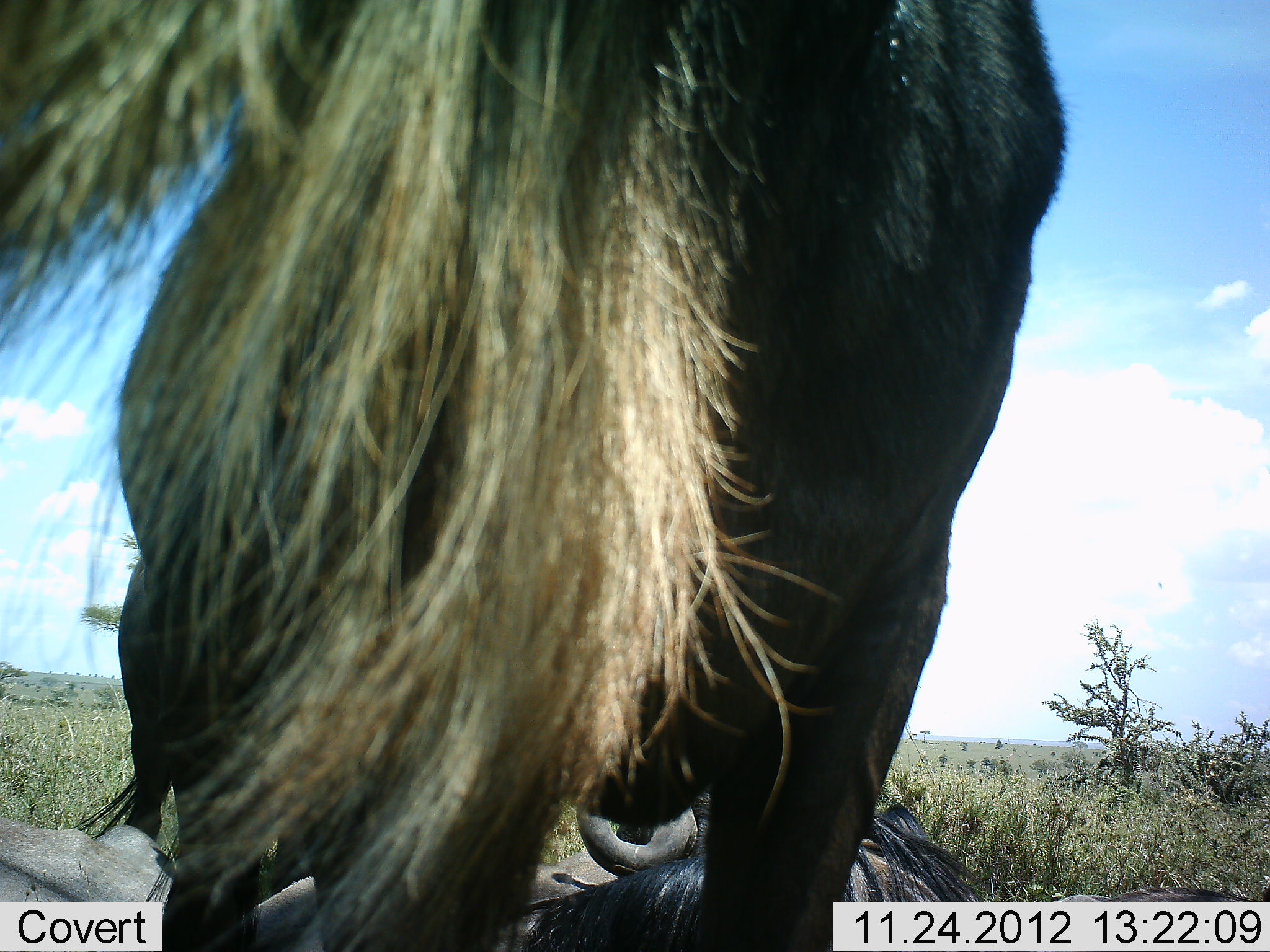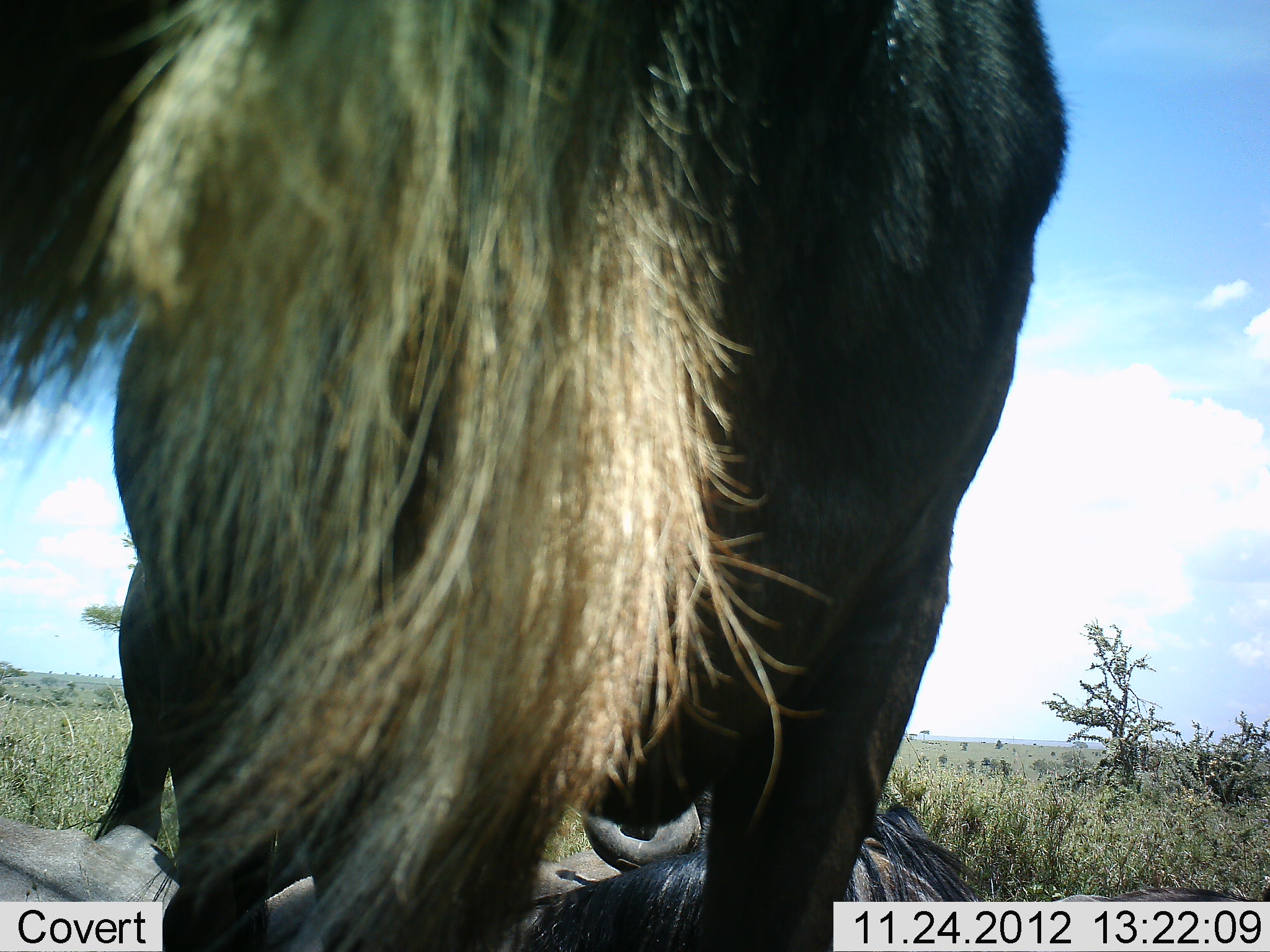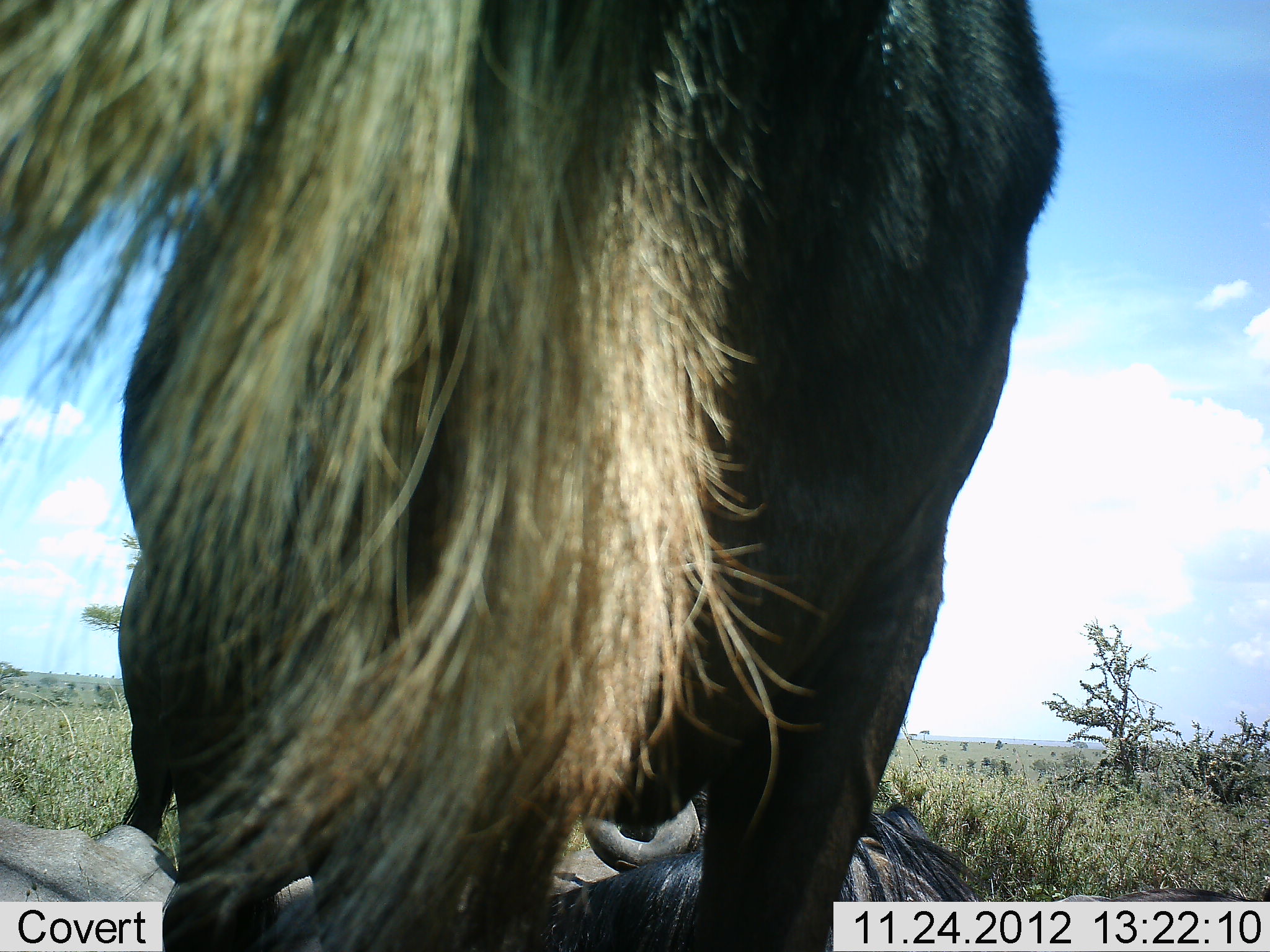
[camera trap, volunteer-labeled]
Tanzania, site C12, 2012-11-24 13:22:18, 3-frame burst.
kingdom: Animalia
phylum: Chordata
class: Mammalia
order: Artiodactyla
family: Bovidae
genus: Connochaetes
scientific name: Connochaetes taurinus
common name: blue wildebeest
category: wildebeest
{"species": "wildebeest (blue wildebeest) (Connochaetes taurinus)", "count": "3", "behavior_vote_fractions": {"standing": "90%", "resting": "60%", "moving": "0%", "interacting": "0%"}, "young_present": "0%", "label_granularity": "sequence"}